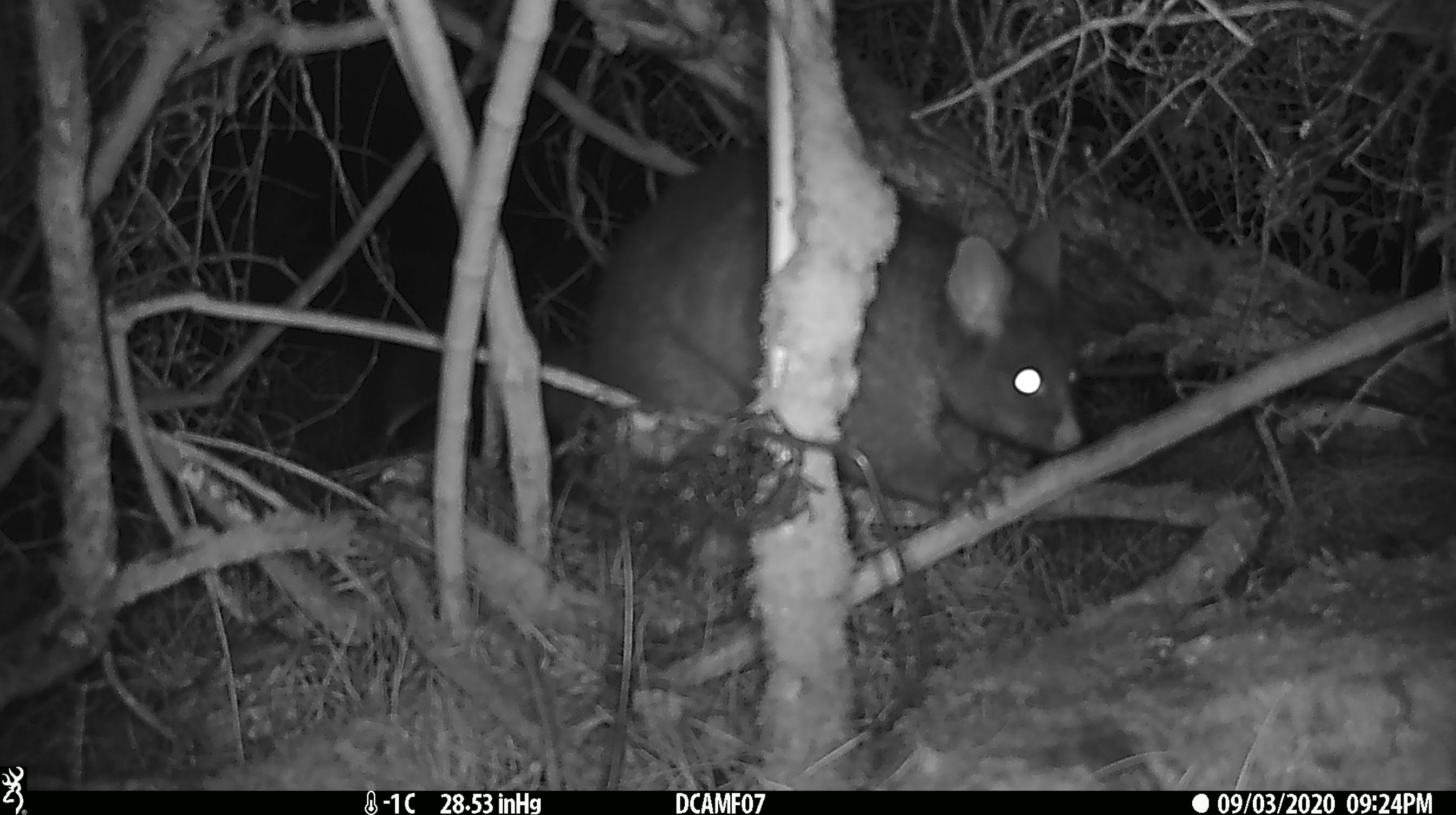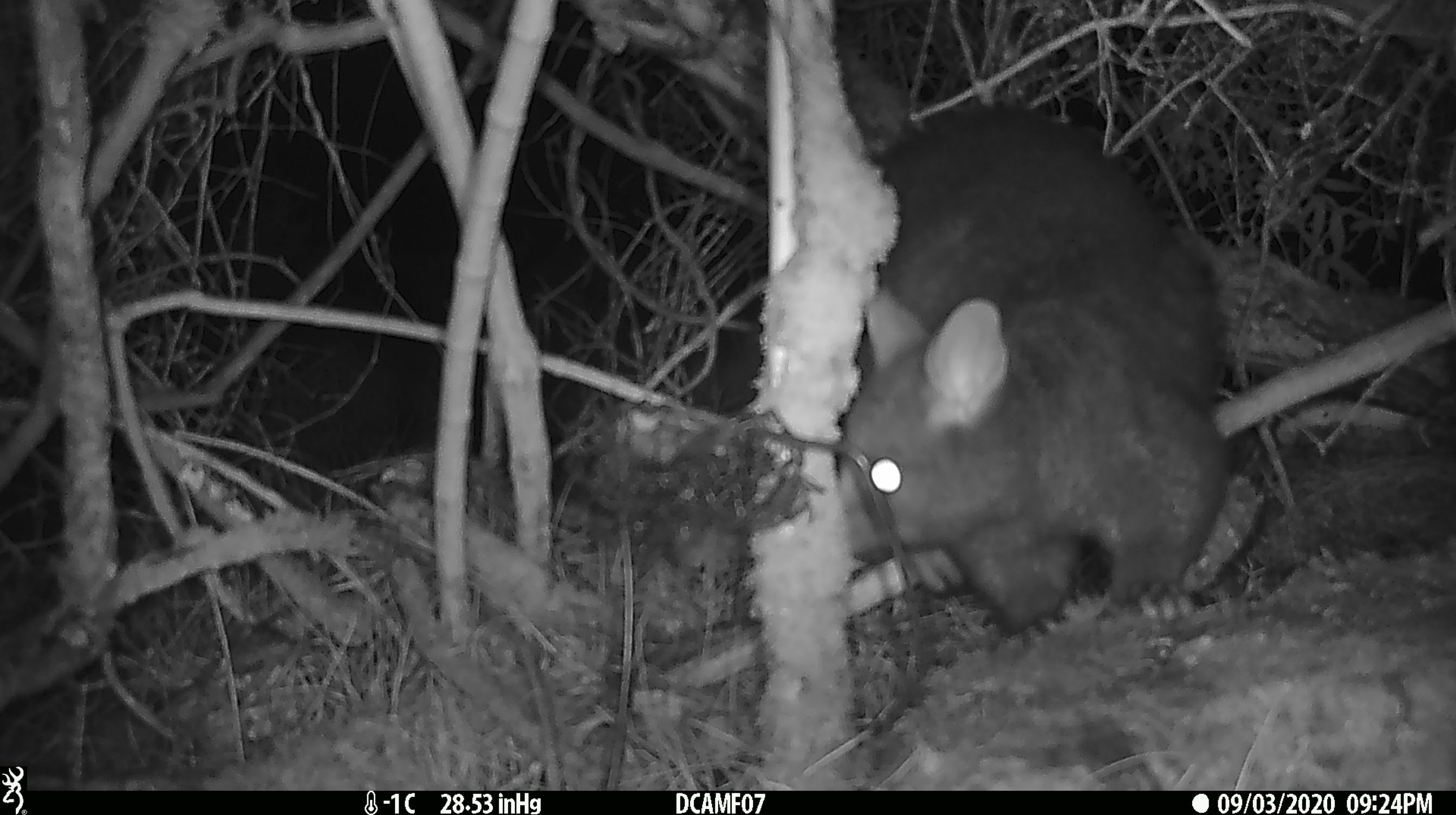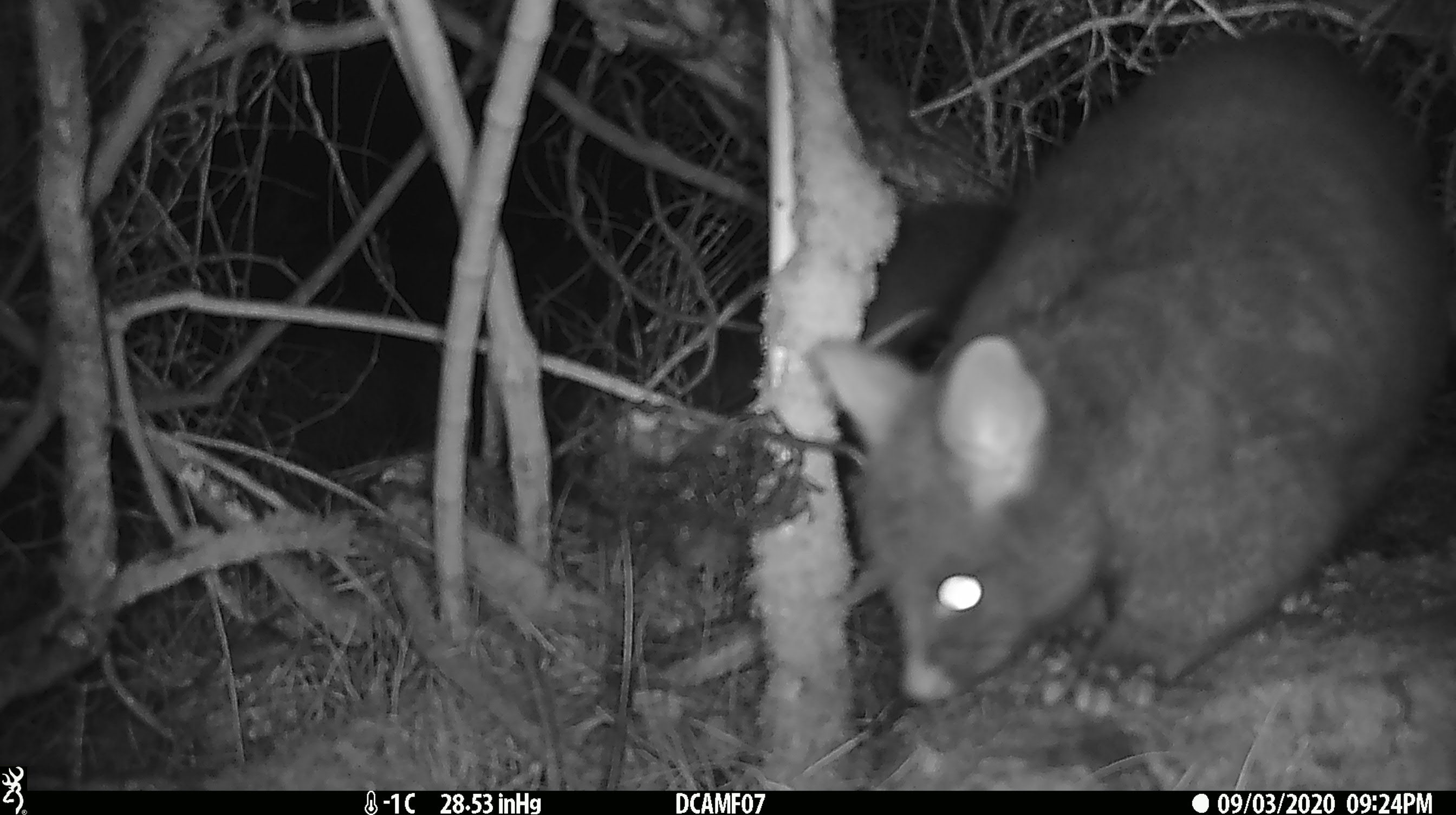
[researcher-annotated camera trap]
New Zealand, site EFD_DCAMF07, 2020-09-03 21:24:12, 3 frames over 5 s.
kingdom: Animalia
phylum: Chordata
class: Mammalia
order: Diprotodontia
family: Phalangeridae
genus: Trichosurus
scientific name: Trichosurus vulpecula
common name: common brushtail possum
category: possum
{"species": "possum (common brushtail possum) (Trichosurus vulpecula)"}